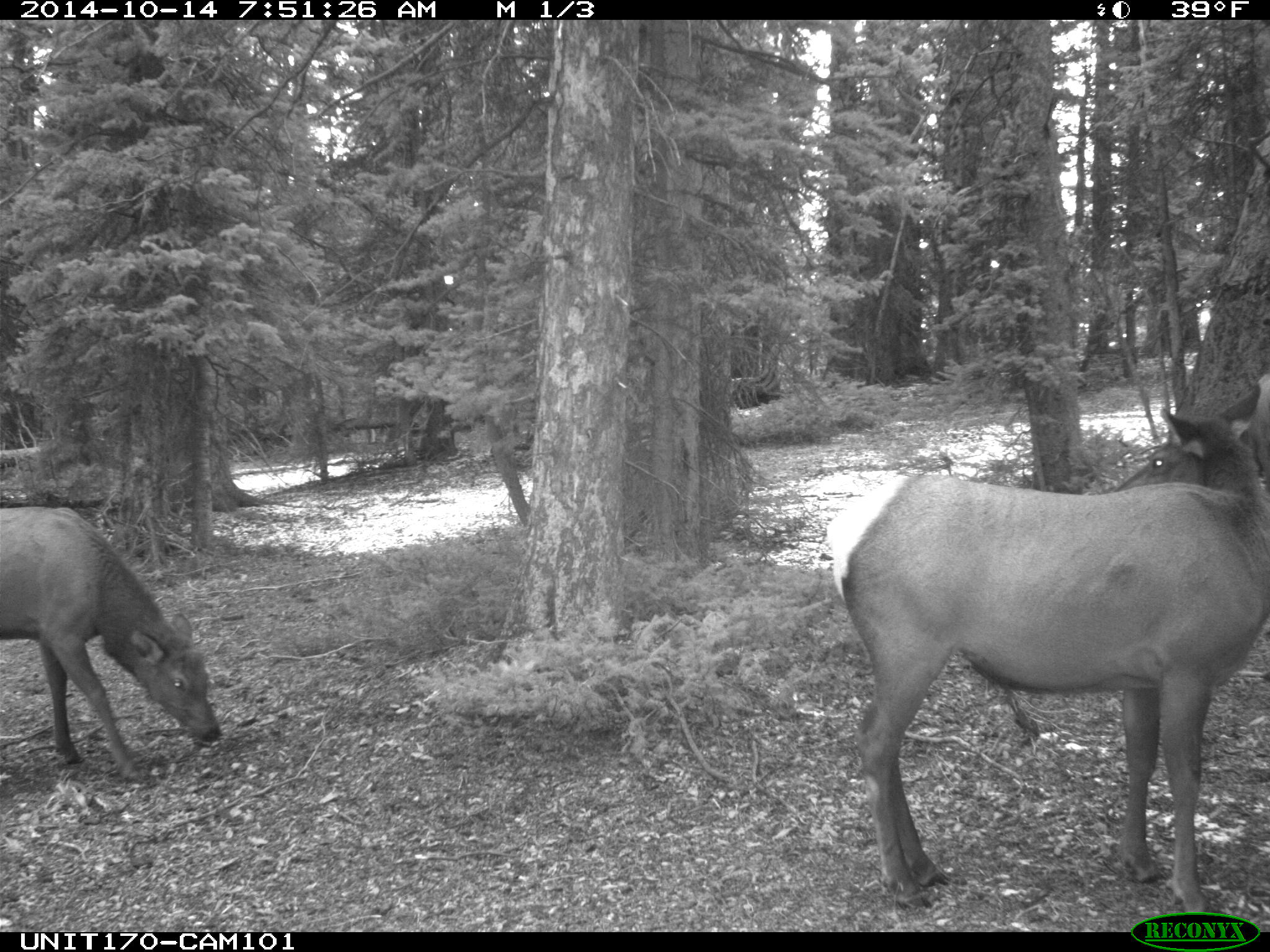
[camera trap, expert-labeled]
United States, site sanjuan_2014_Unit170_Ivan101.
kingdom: Animalia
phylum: Chordata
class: Mammalia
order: Artiodactyla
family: Cervidae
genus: Cervus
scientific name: Cervus elaphus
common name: red deer